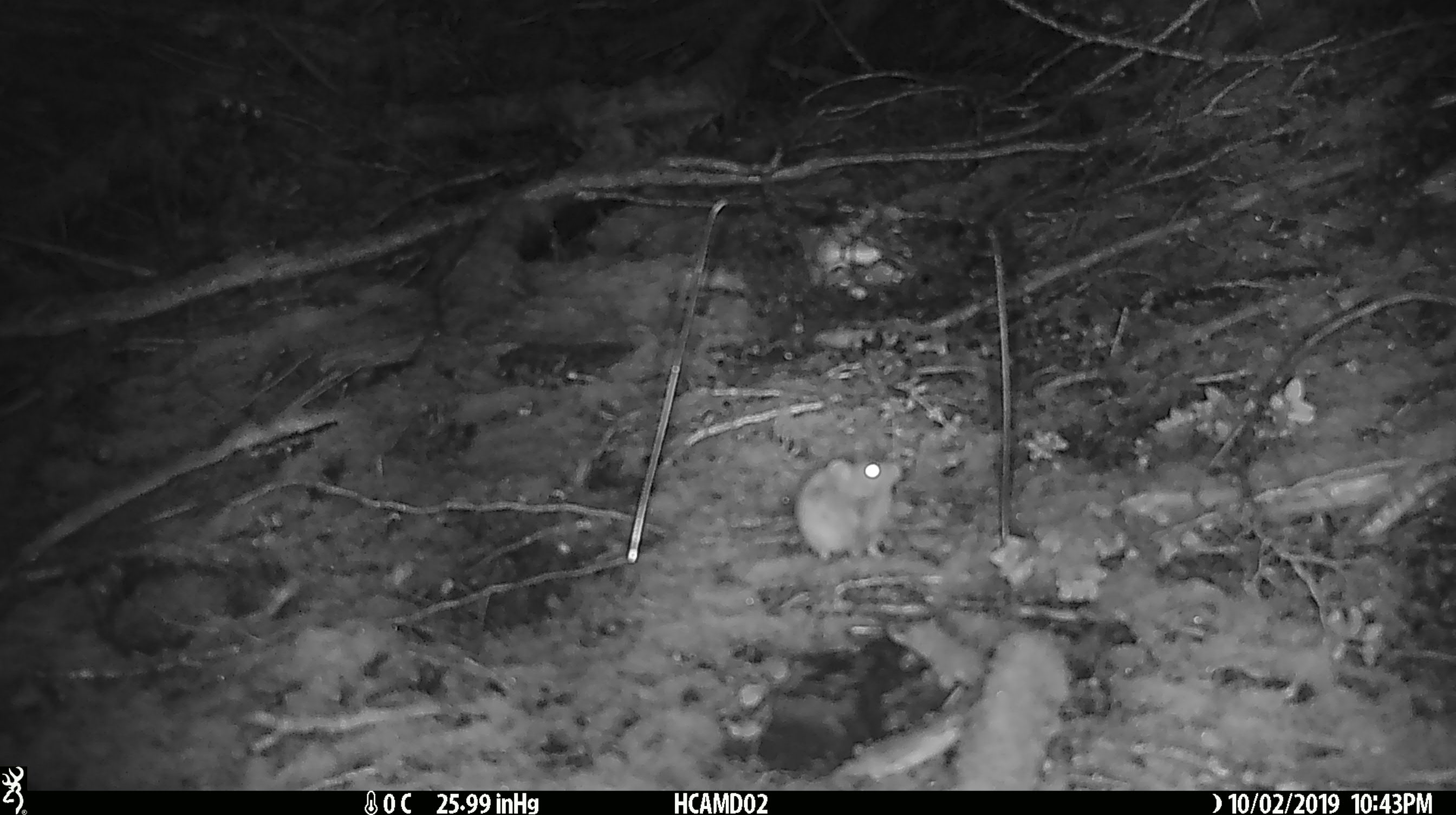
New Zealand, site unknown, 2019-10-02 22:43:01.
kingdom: Animalia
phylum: Chordata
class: Mammalia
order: Rodentia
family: Muridae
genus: Mus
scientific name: Mus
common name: mouse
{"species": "mouse (Mus)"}